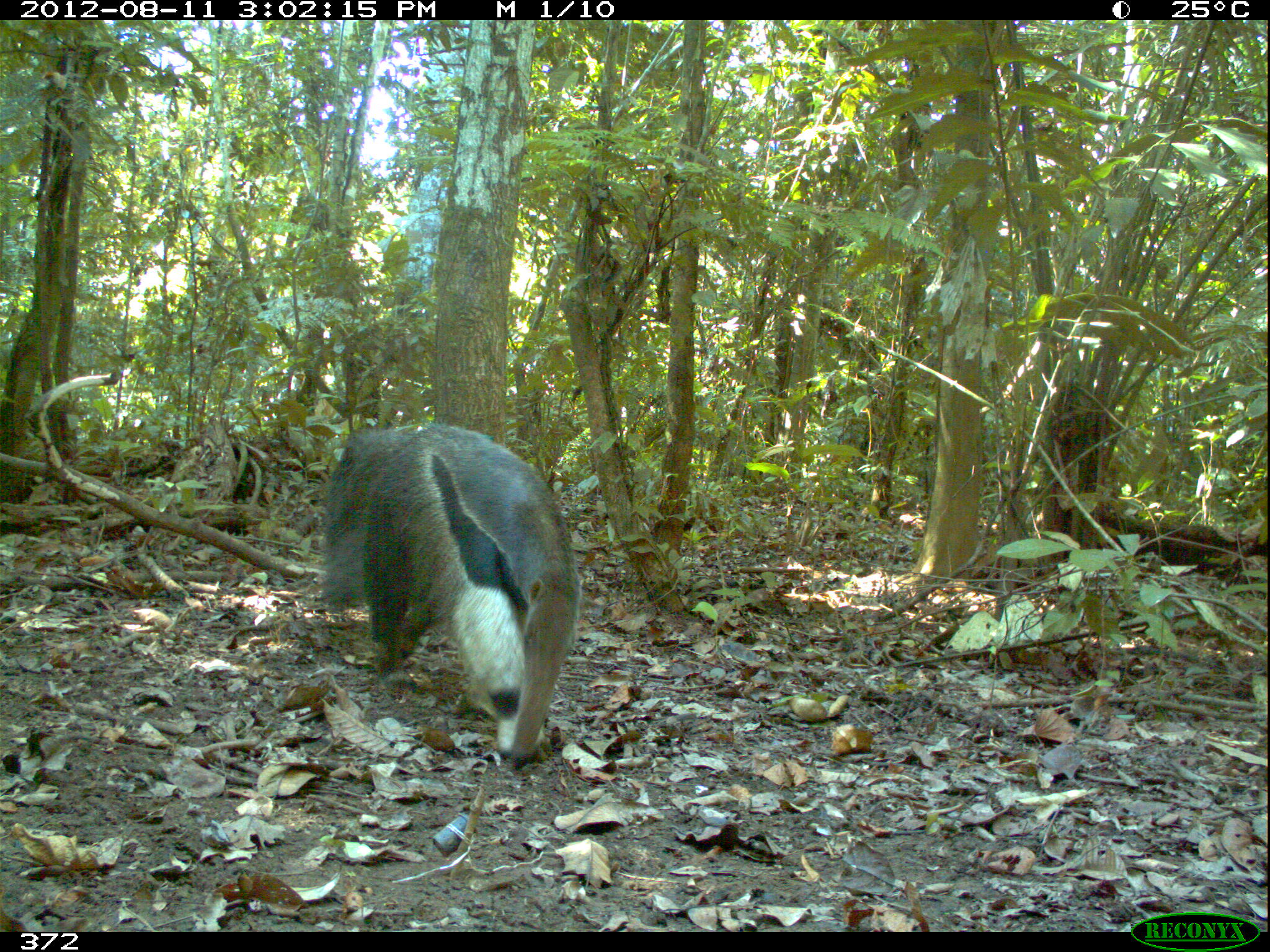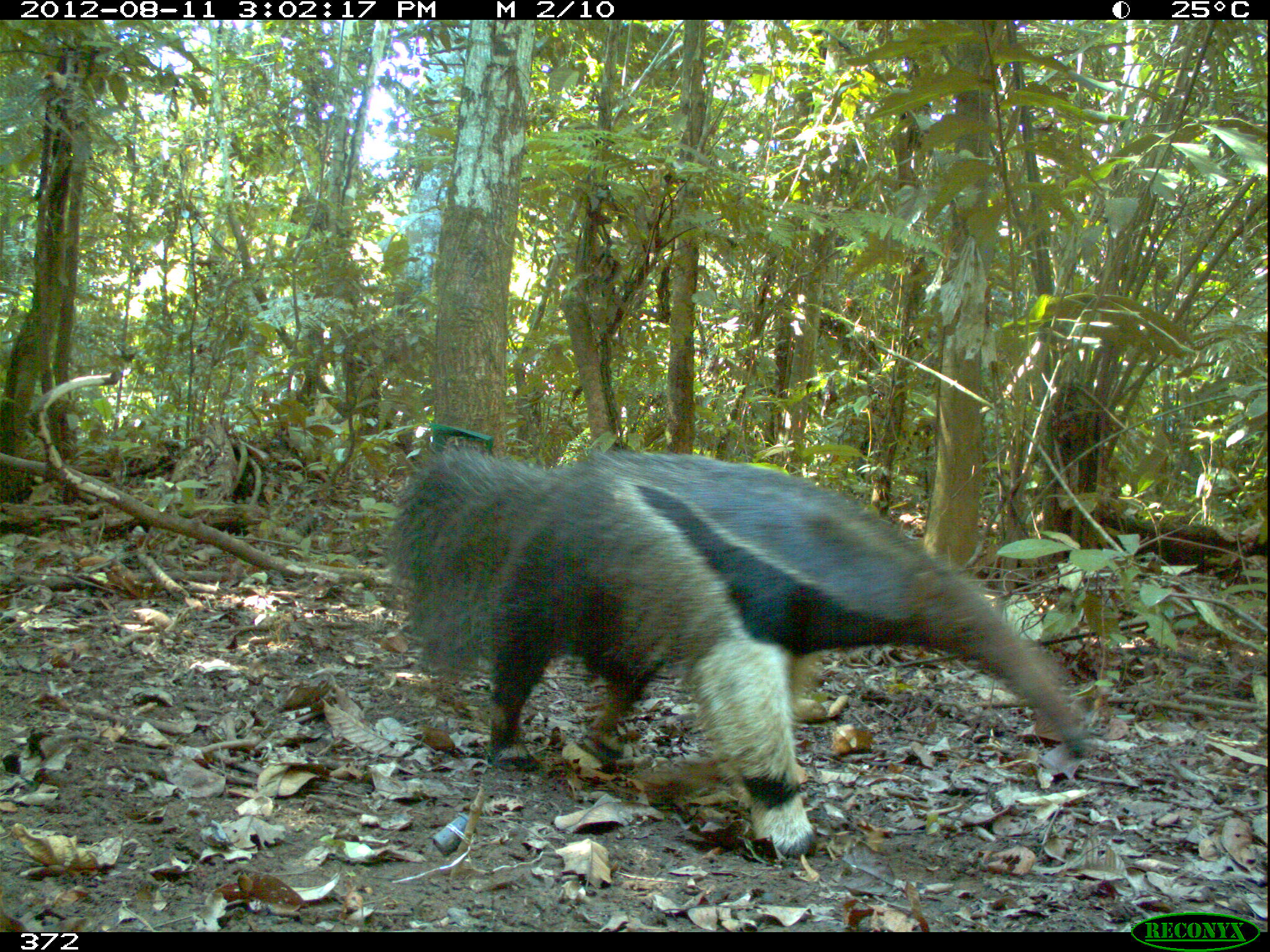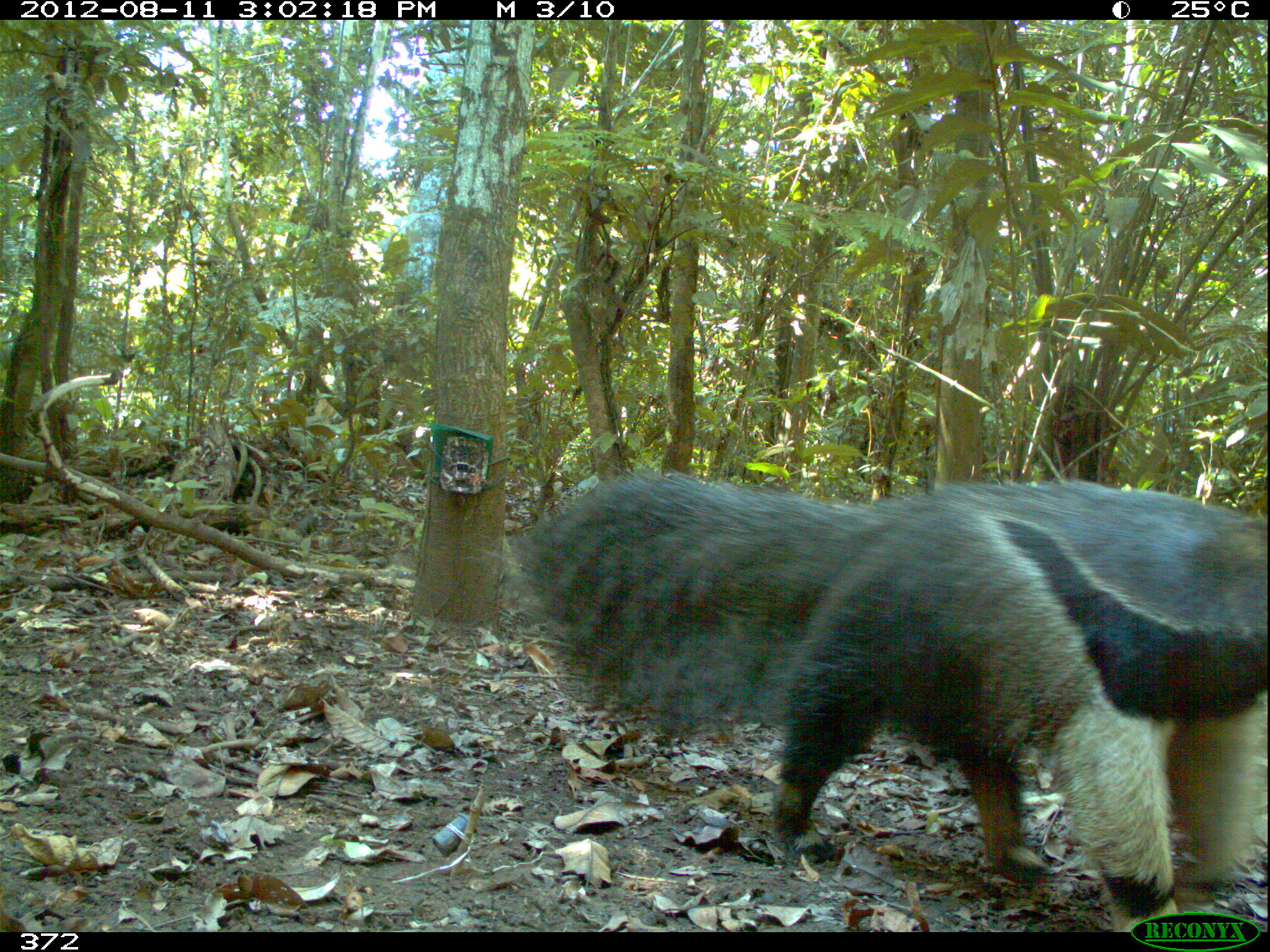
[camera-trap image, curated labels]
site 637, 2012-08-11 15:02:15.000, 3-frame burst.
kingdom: Animalia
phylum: Chordata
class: Mammalia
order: Pilosa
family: Myrmecophagidae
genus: Myrmecophaga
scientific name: Myrmecophaga tridactyla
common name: giant anteater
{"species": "Myrmecophaga tridactyla (giant anteater)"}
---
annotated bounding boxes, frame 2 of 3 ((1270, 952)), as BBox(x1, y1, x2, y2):
myrmecophaga tridactyla: BBox(388, 450, 1094, 864)